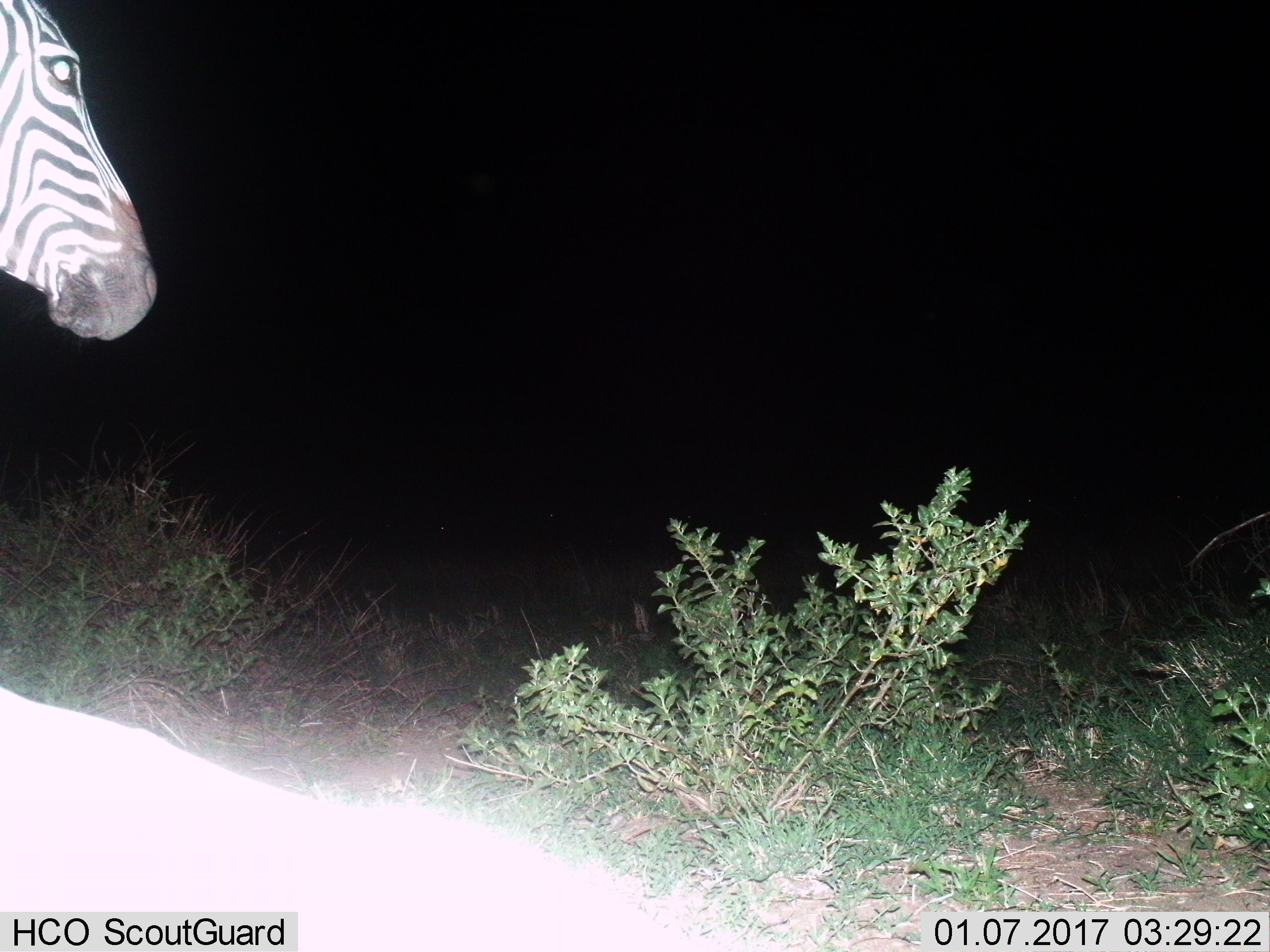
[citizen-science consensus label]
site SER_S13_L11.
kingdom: Animalia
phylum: Chordata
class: Mammalia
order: Perissodactyla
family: Equidae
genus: Equus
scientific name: Equus quagga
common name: plains zebra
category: zebraplains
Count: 1.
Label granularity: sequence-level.